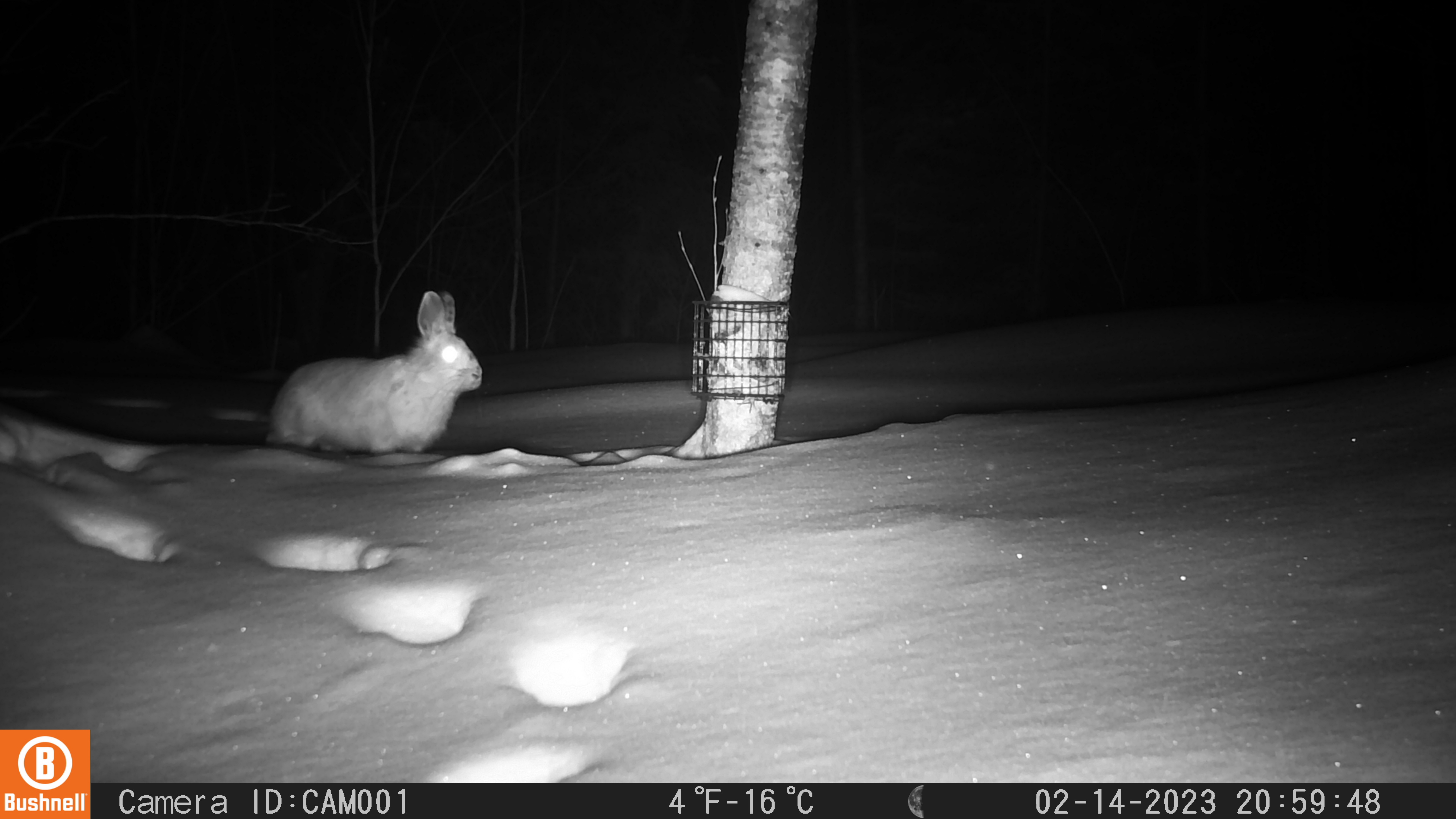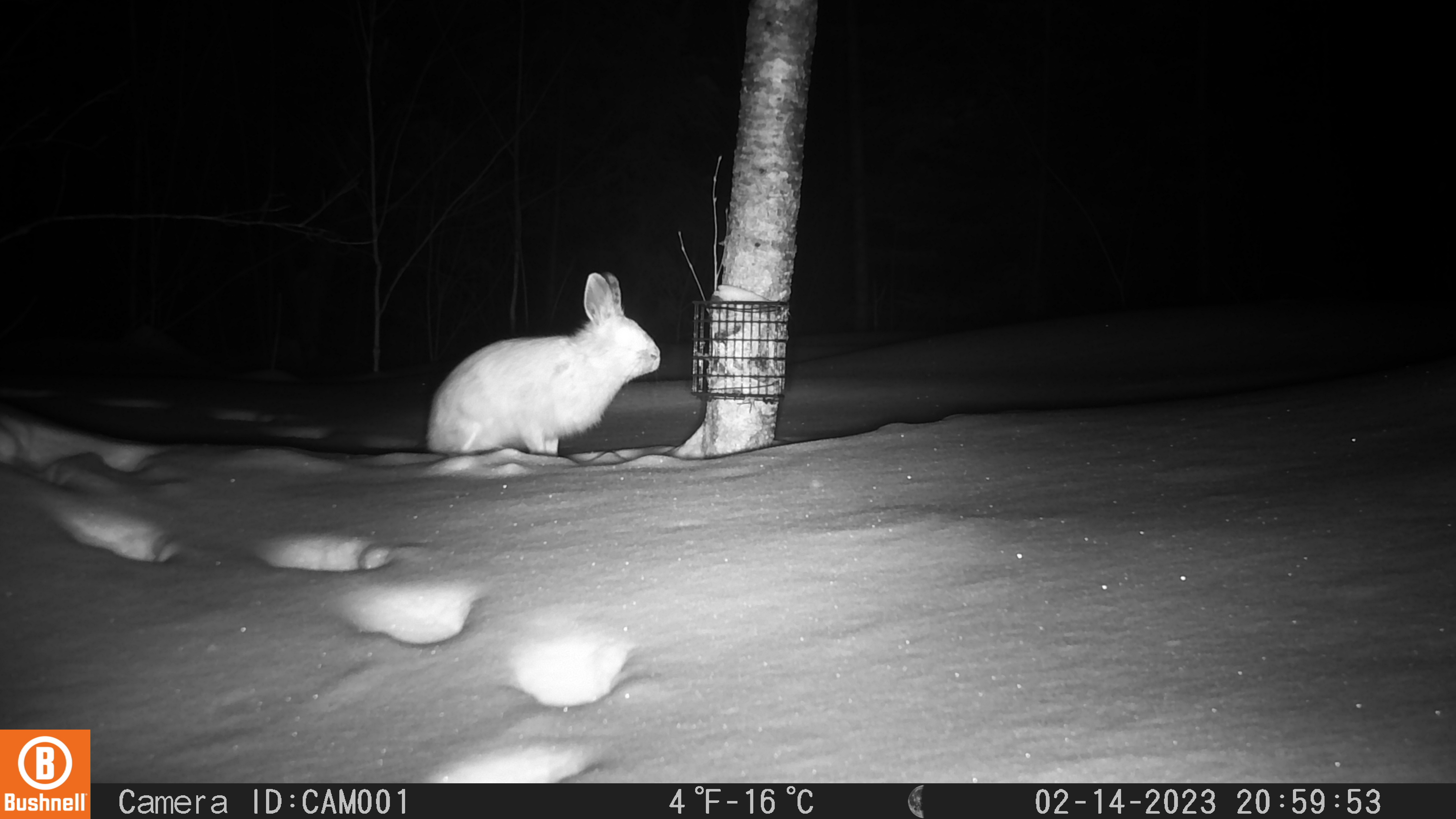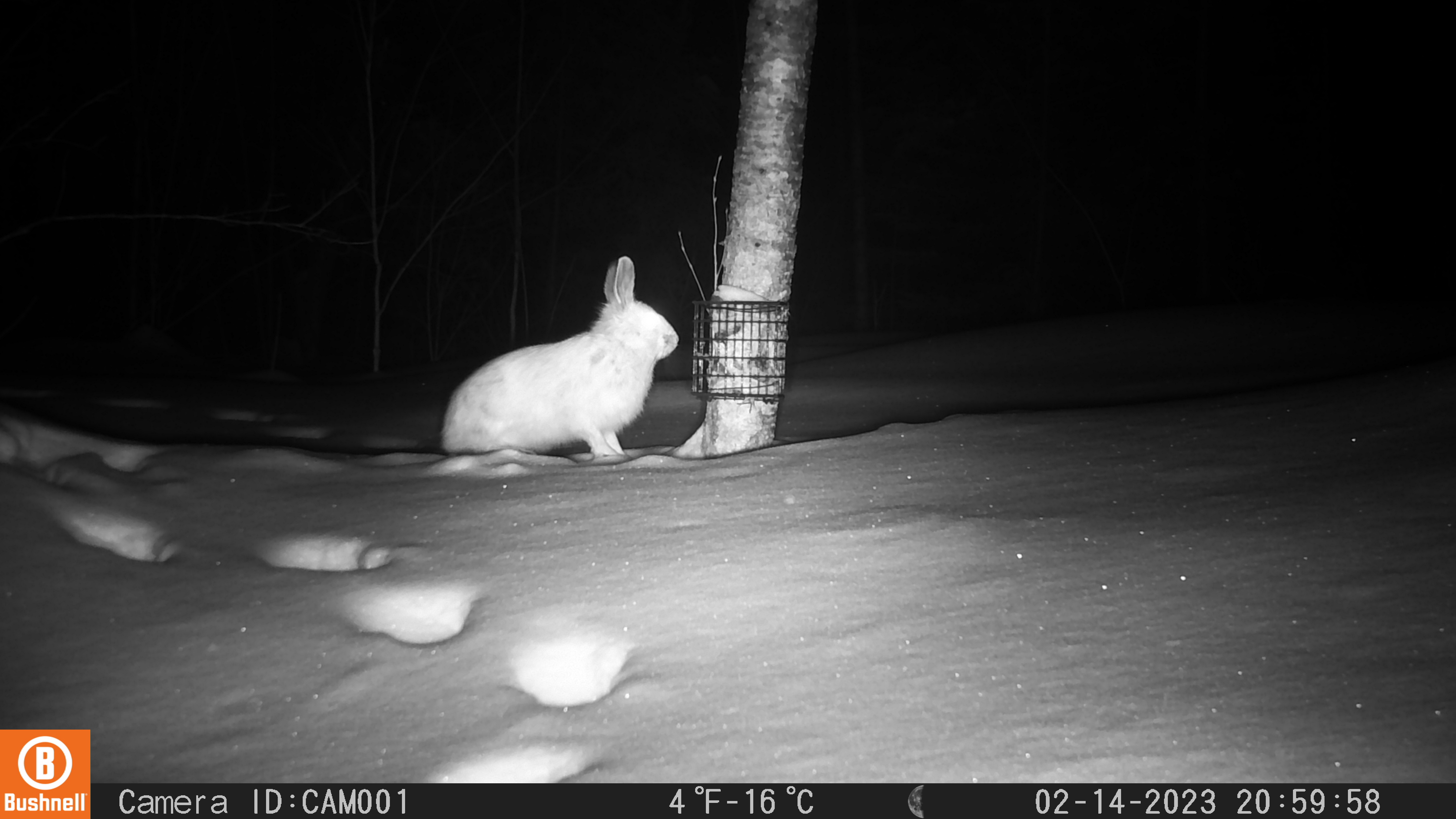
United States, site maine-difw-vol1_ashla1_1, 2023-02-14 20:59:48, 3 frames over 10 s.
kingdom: Animalia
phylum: Chordata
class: Mammalia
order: Lagomorpha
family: Leporidae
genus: Lepus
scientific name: Lepus americanus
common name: snowshoe hare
Snowshoe hare (Lepus americanus).